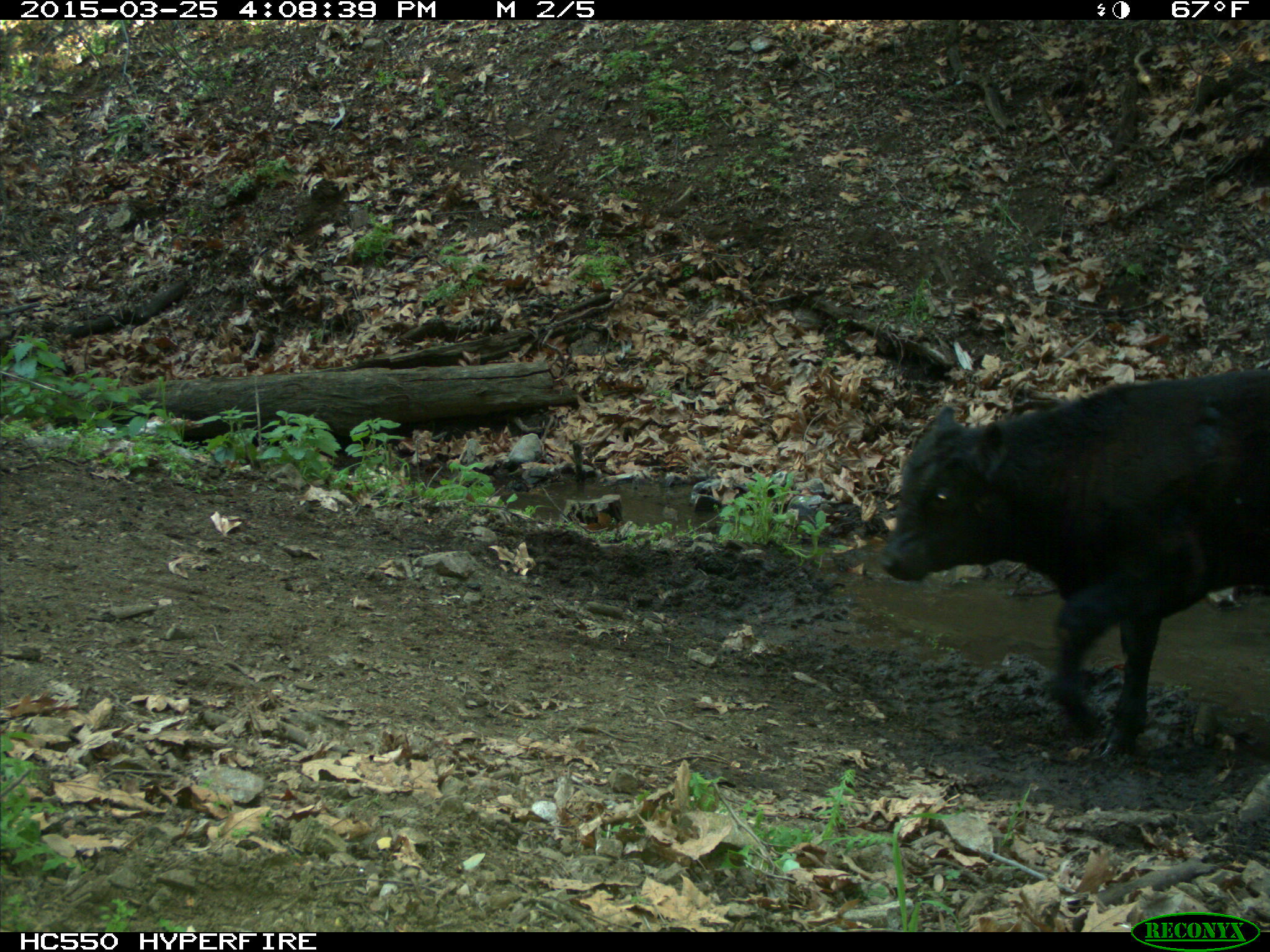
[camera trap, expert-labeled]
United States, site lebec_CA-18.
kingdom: Animalia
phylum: Chordata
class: Mammalia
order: Artiodactyla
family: Bovidae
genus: Bos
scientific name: Bos taurus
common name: domestic cow